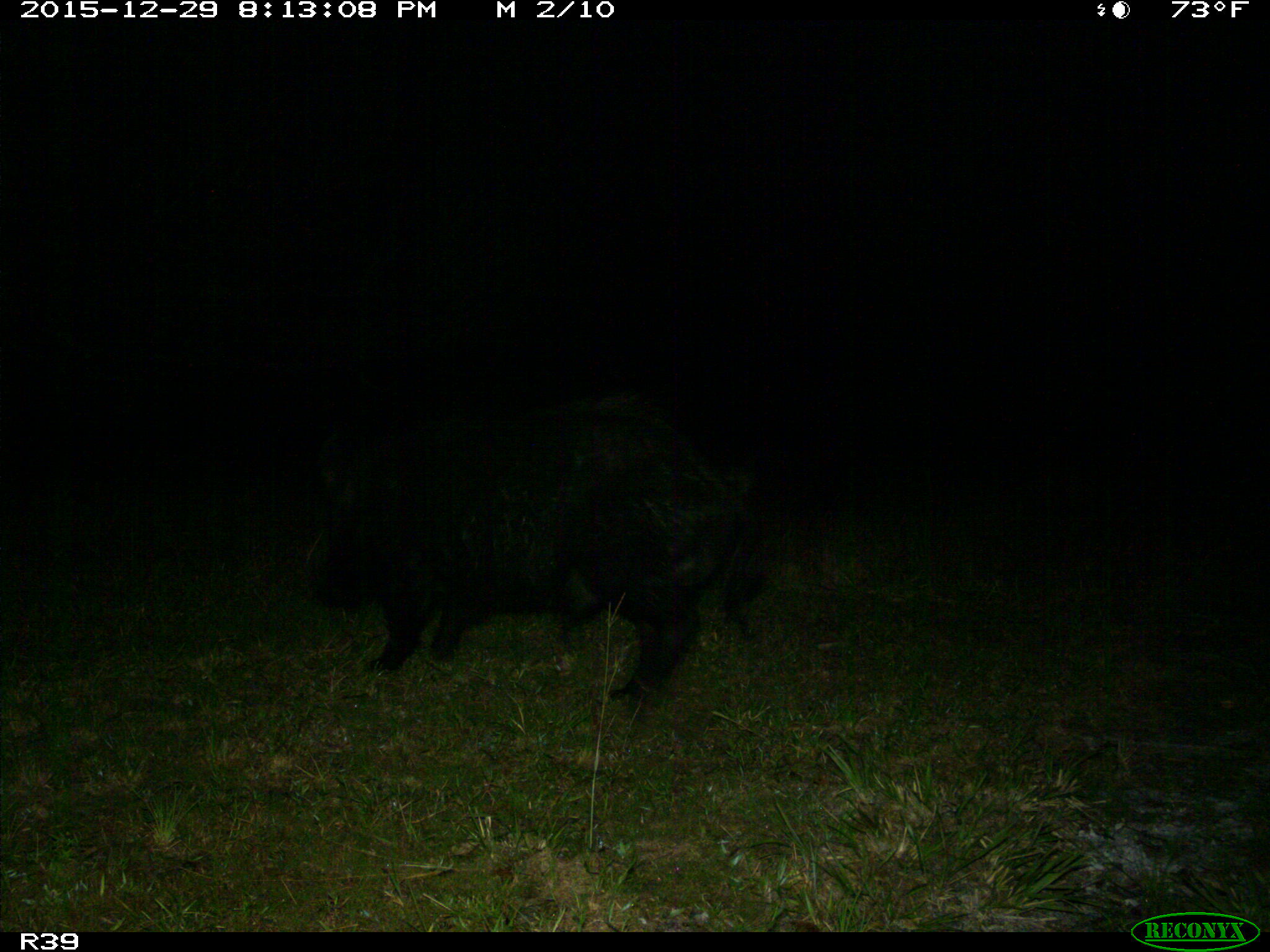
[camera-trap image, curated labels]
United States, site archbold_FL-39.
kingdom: Animalia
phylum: Chordata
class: Mammalia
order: Artiodactyla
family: Suidae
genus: Sus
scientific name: Sus scrofa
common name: wild boar